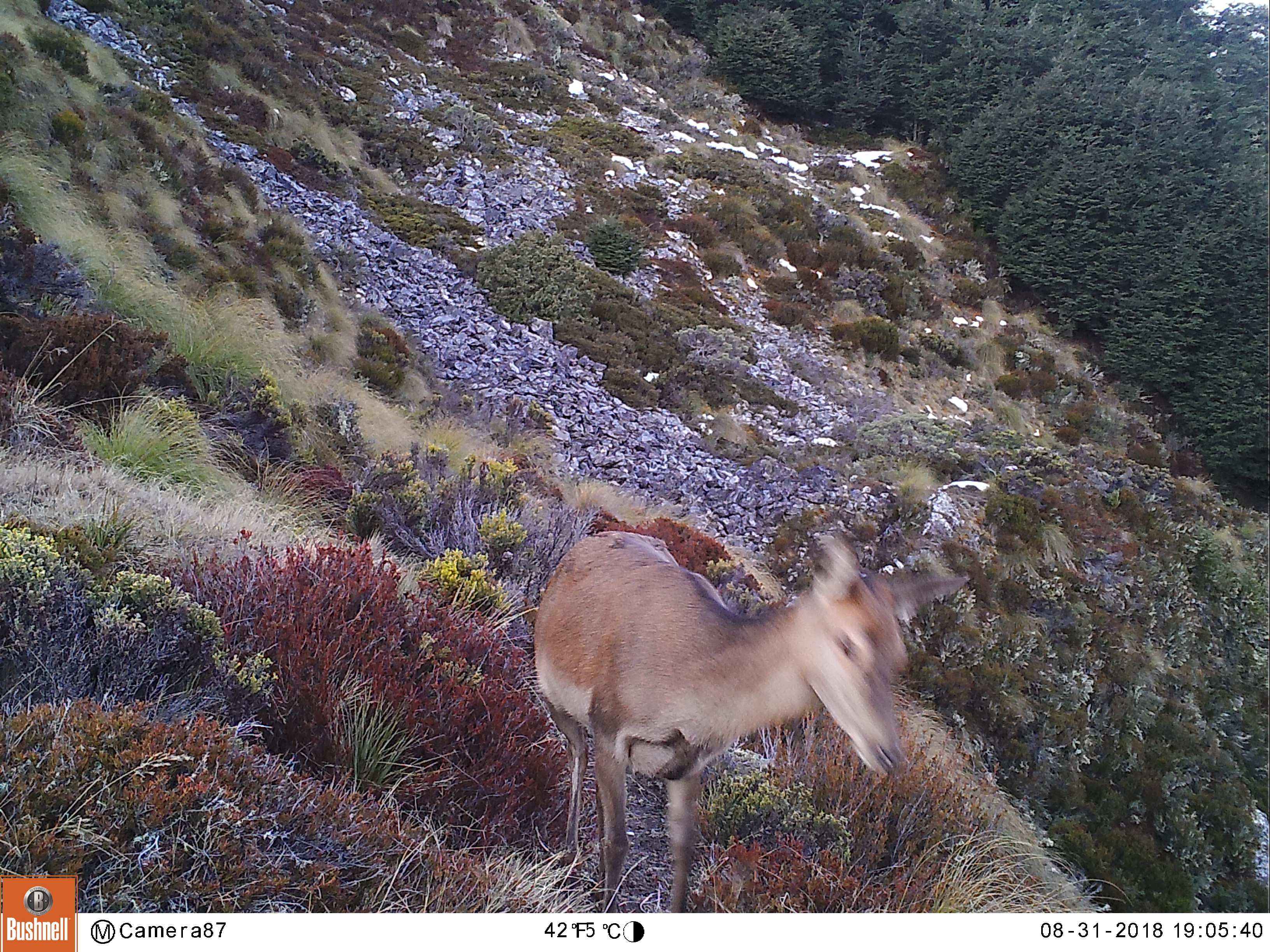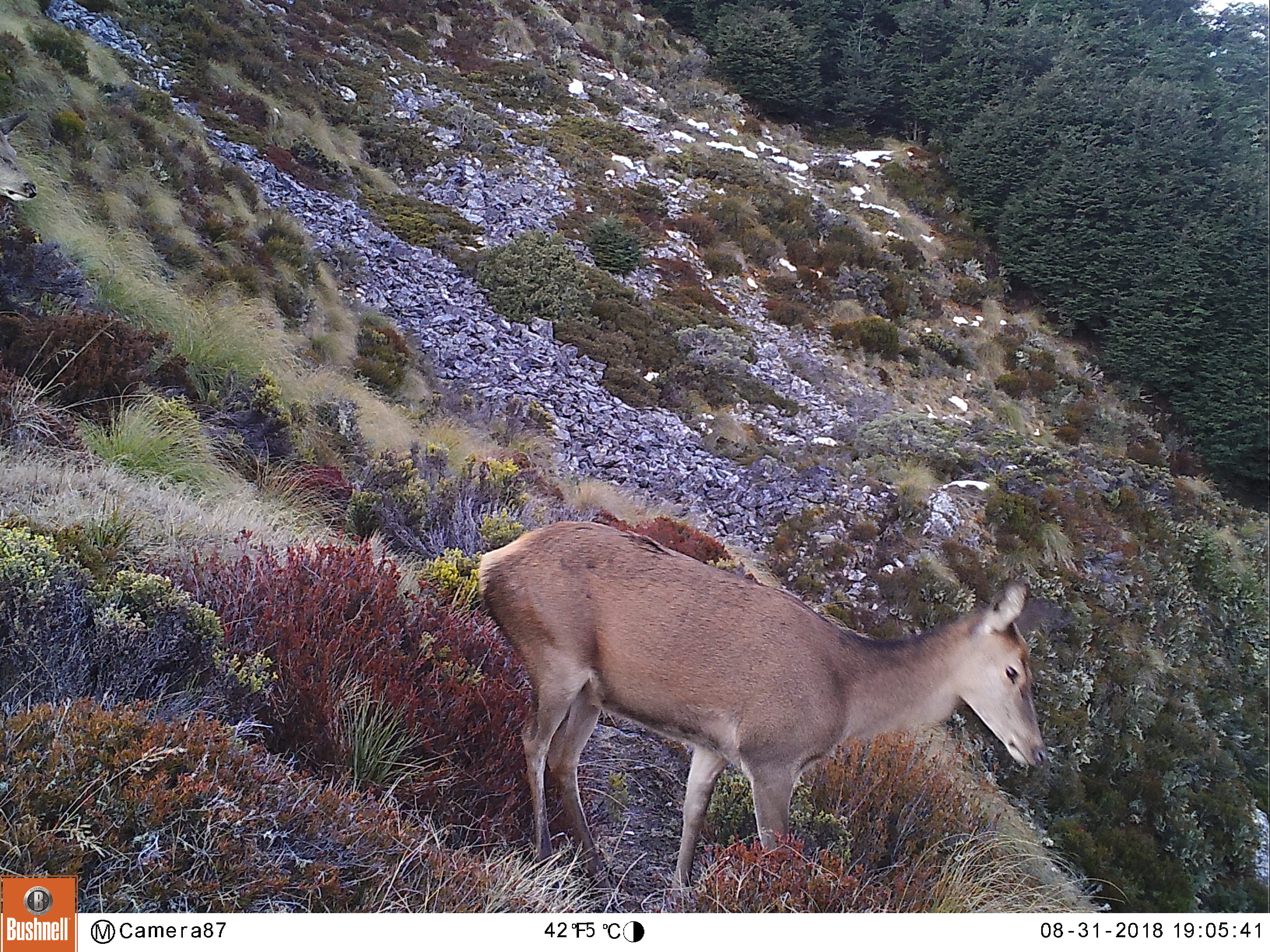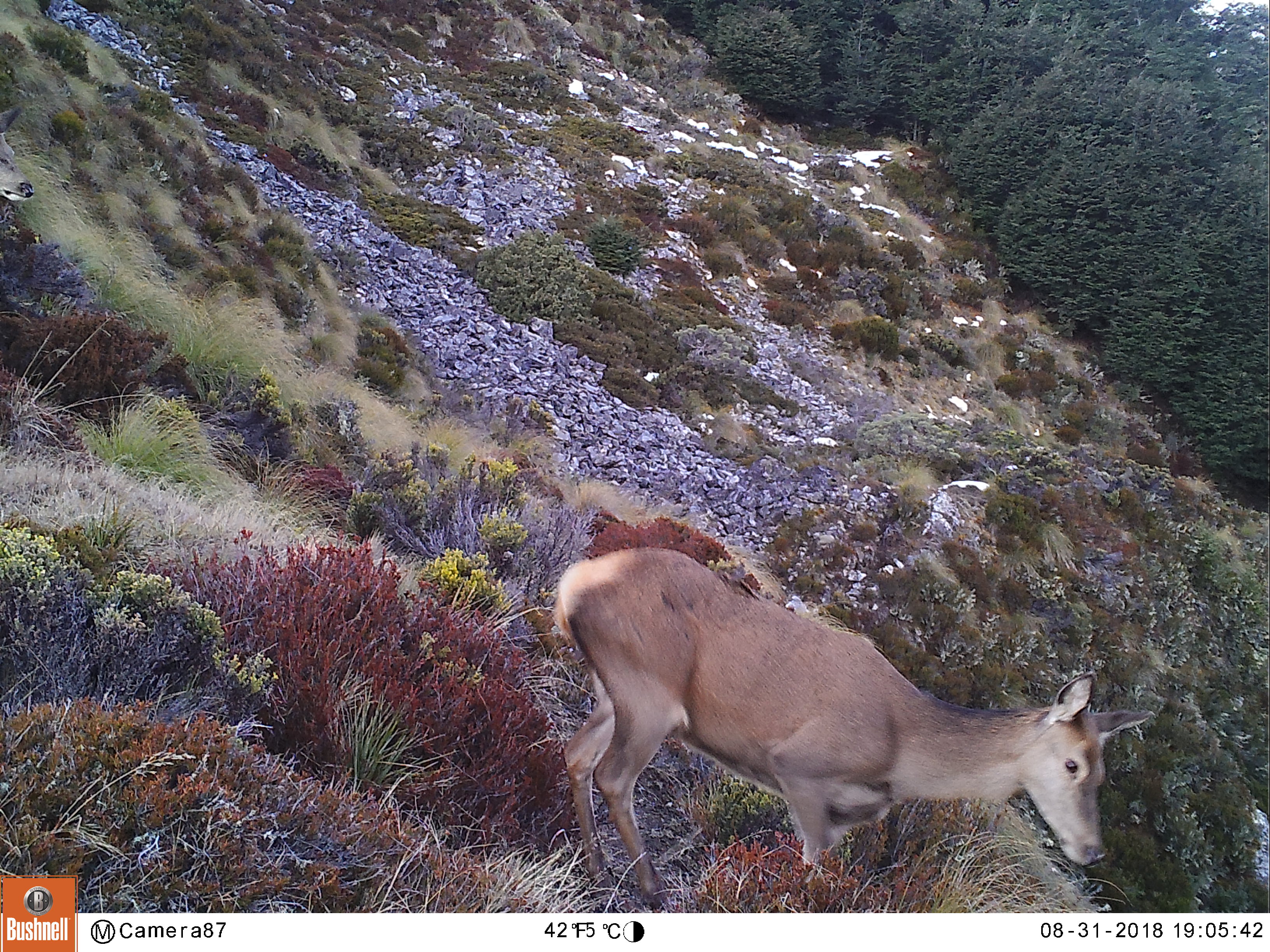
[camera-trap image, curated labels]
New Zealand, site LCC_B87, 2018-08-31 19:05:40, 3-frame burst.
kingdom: Animalia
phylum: Chordata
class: Mammalia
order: Artiodactyla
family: Cervidae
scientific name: Cervidae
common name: deer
Deer (Cervidae).